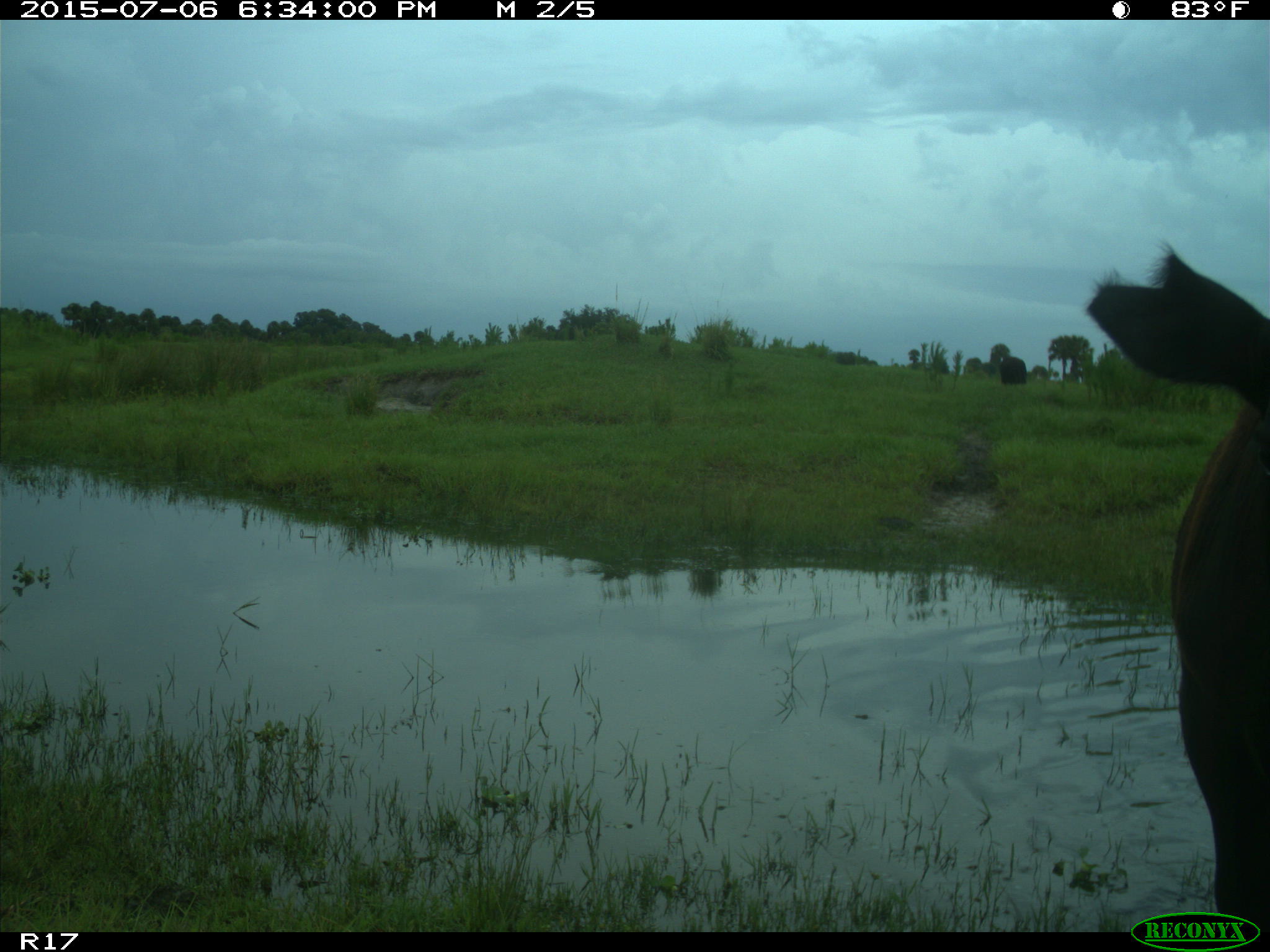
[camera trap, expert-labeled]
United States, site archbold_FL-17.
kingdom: Animalia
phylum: Chordata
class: Mammalia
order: Artiodactyla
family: Bovidae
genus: Bos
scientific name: Bos taurus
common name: domestic cow